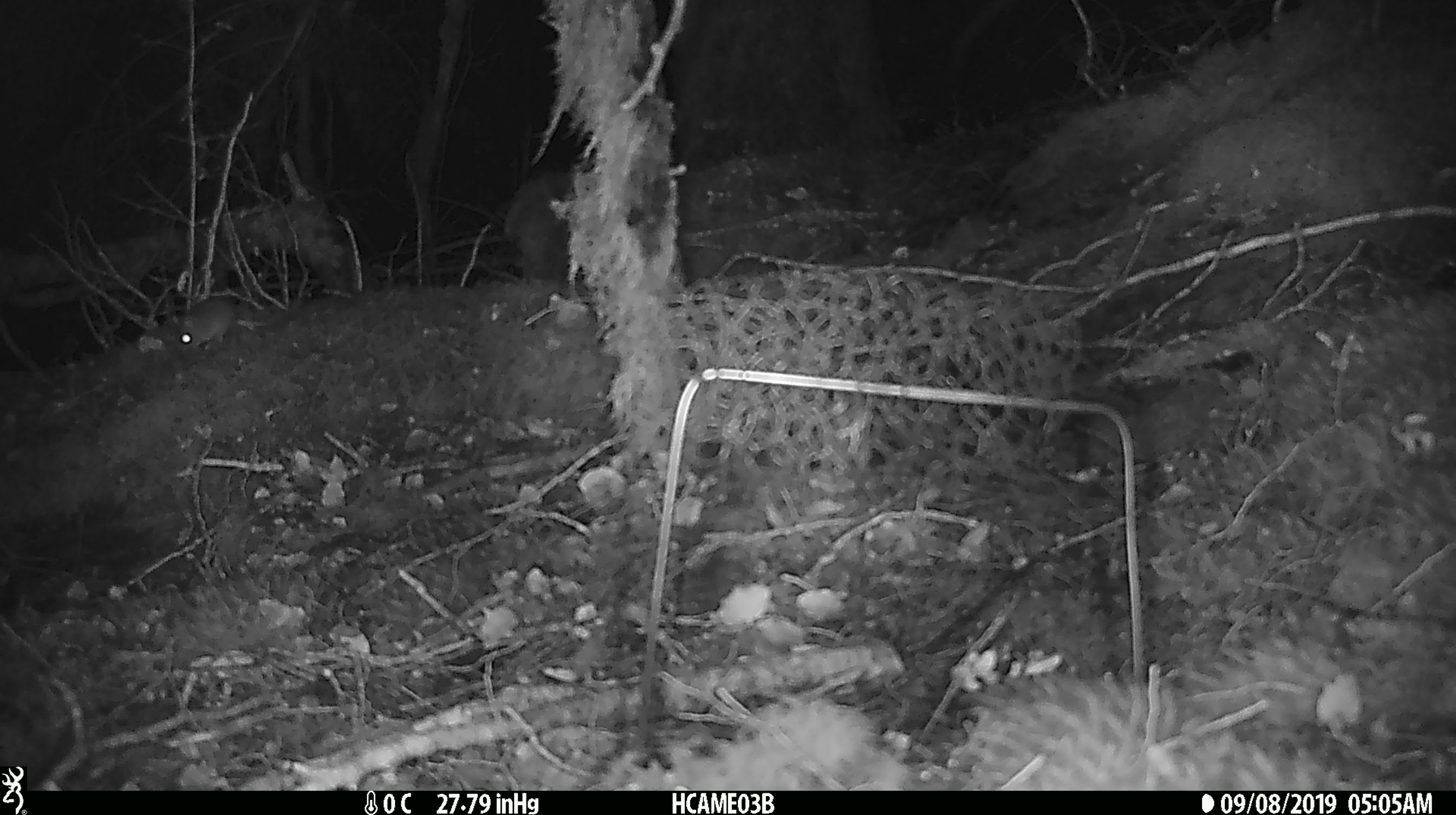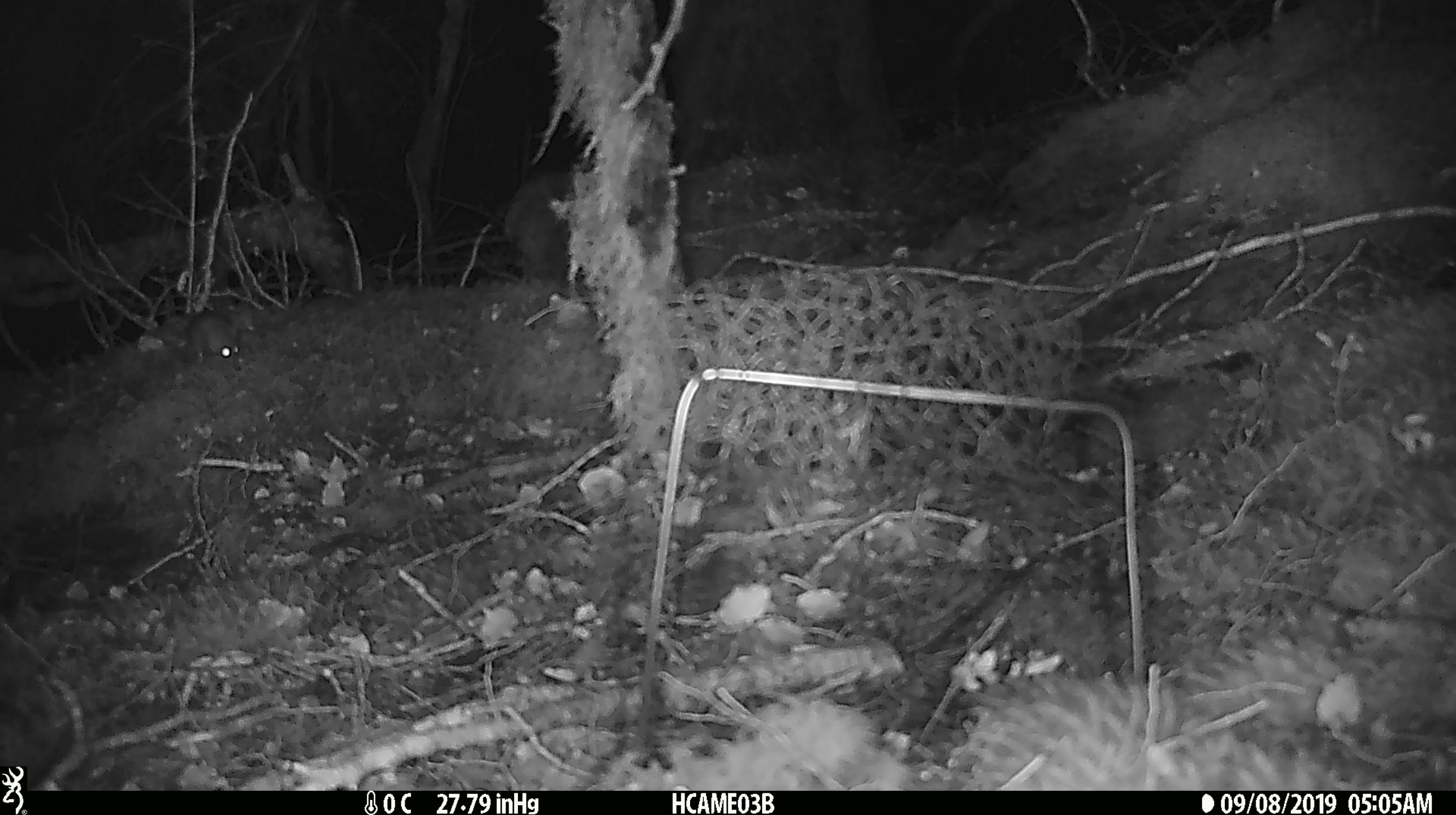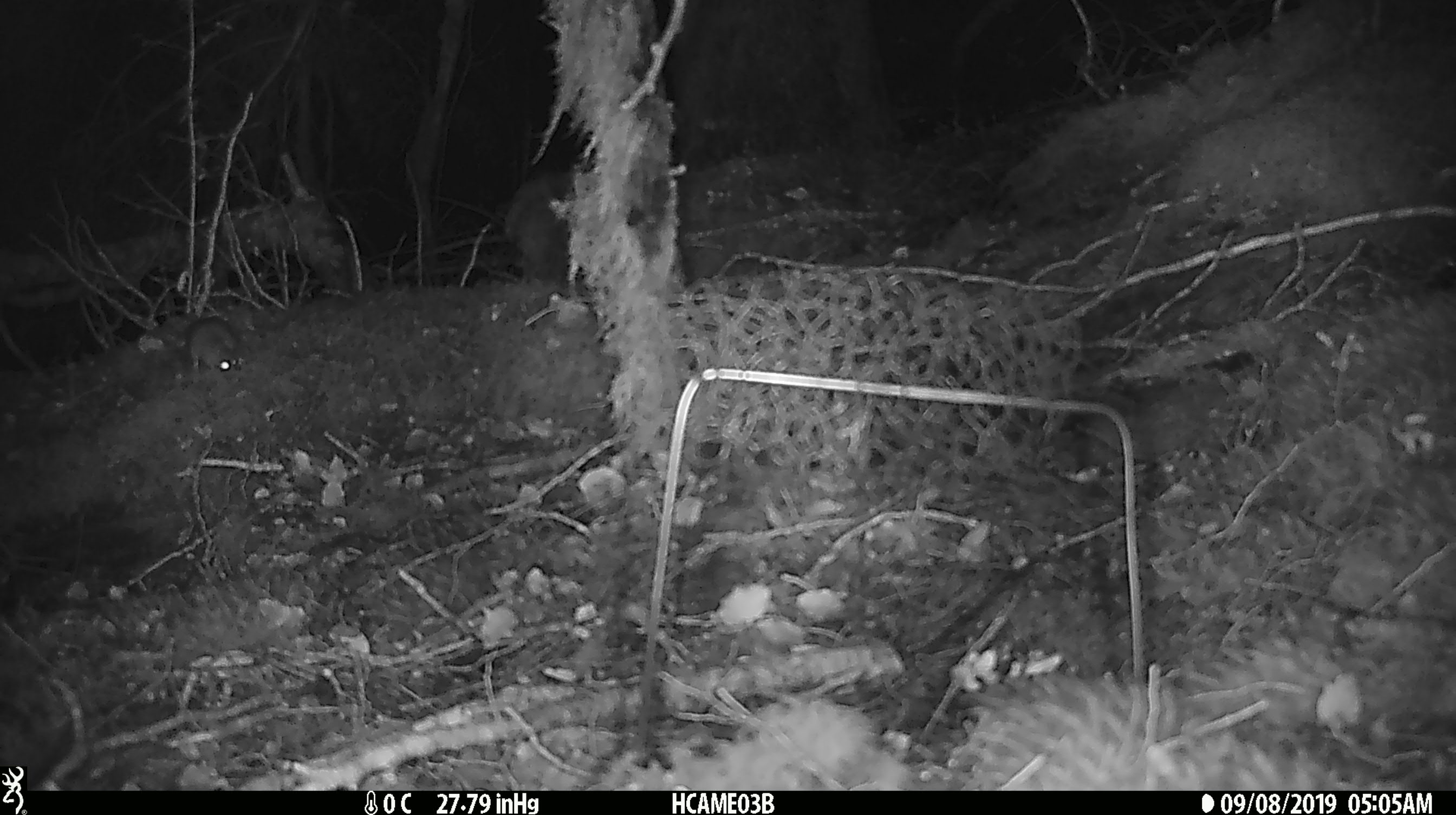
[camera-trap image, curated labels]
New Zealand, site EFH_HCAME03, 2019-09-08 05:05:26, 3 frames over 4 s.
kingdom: Animalia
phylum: Chordata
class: Mammalia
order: Rodentia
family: Muridae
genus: Mus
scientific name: Mus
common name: mouse